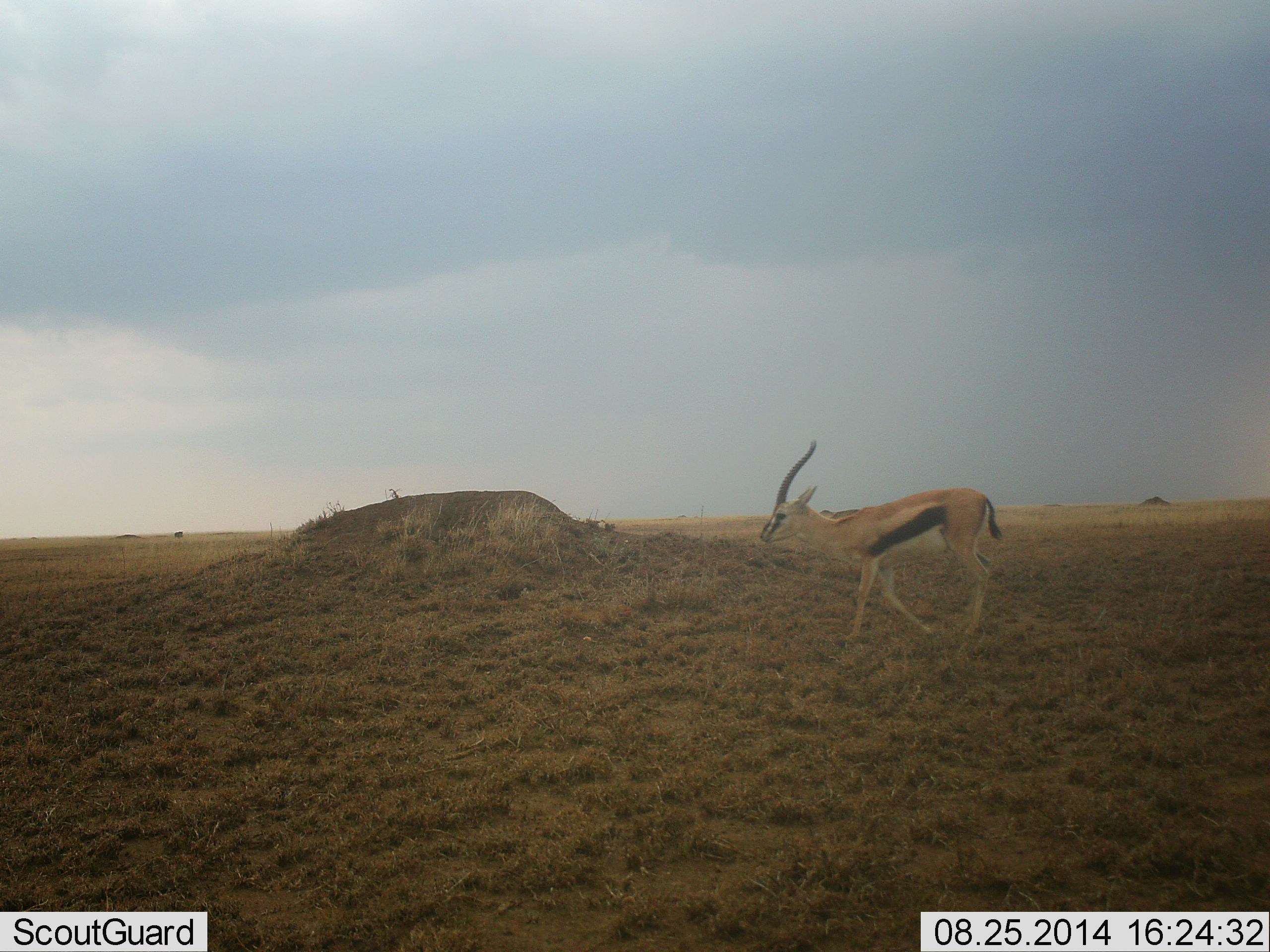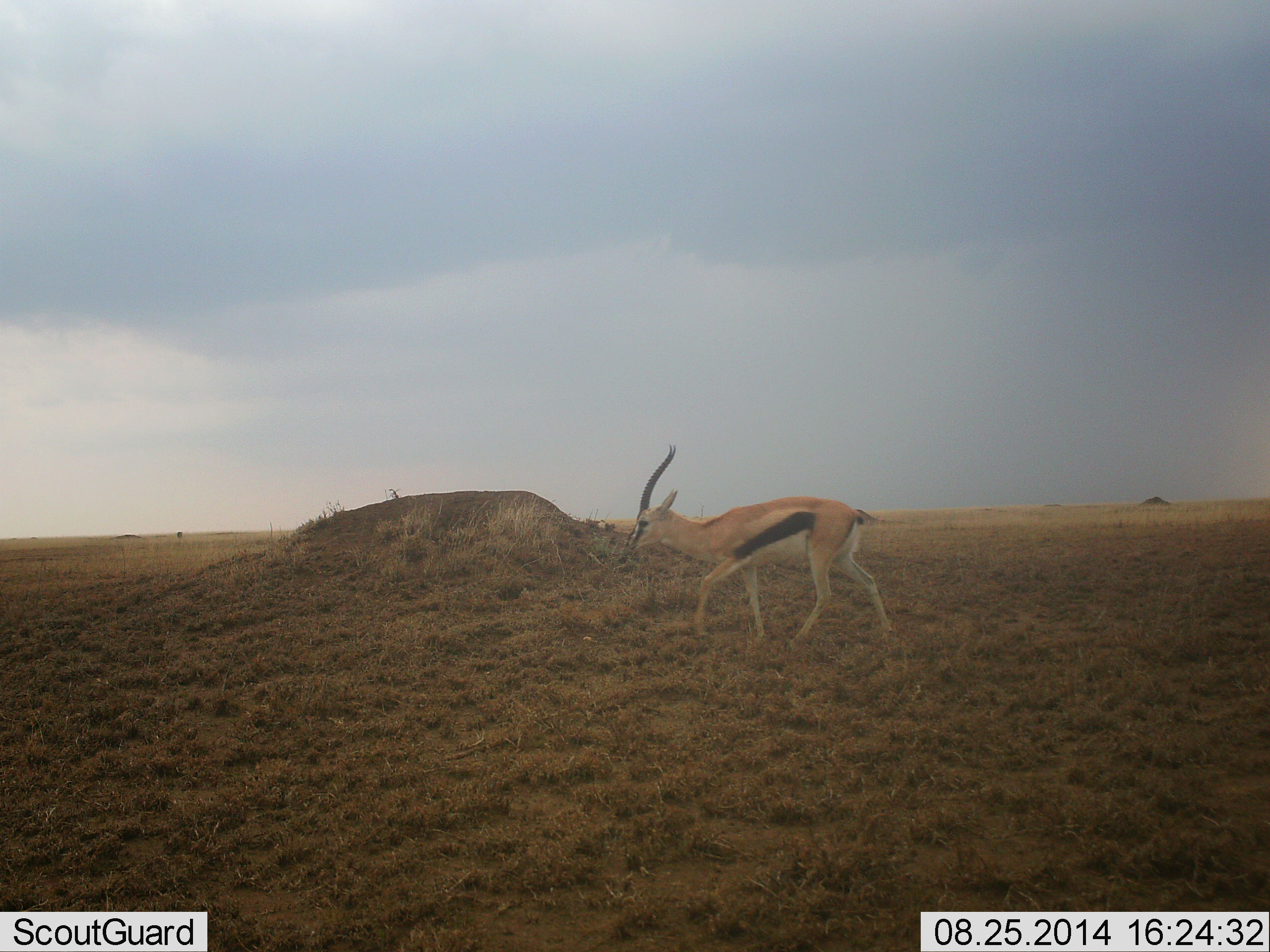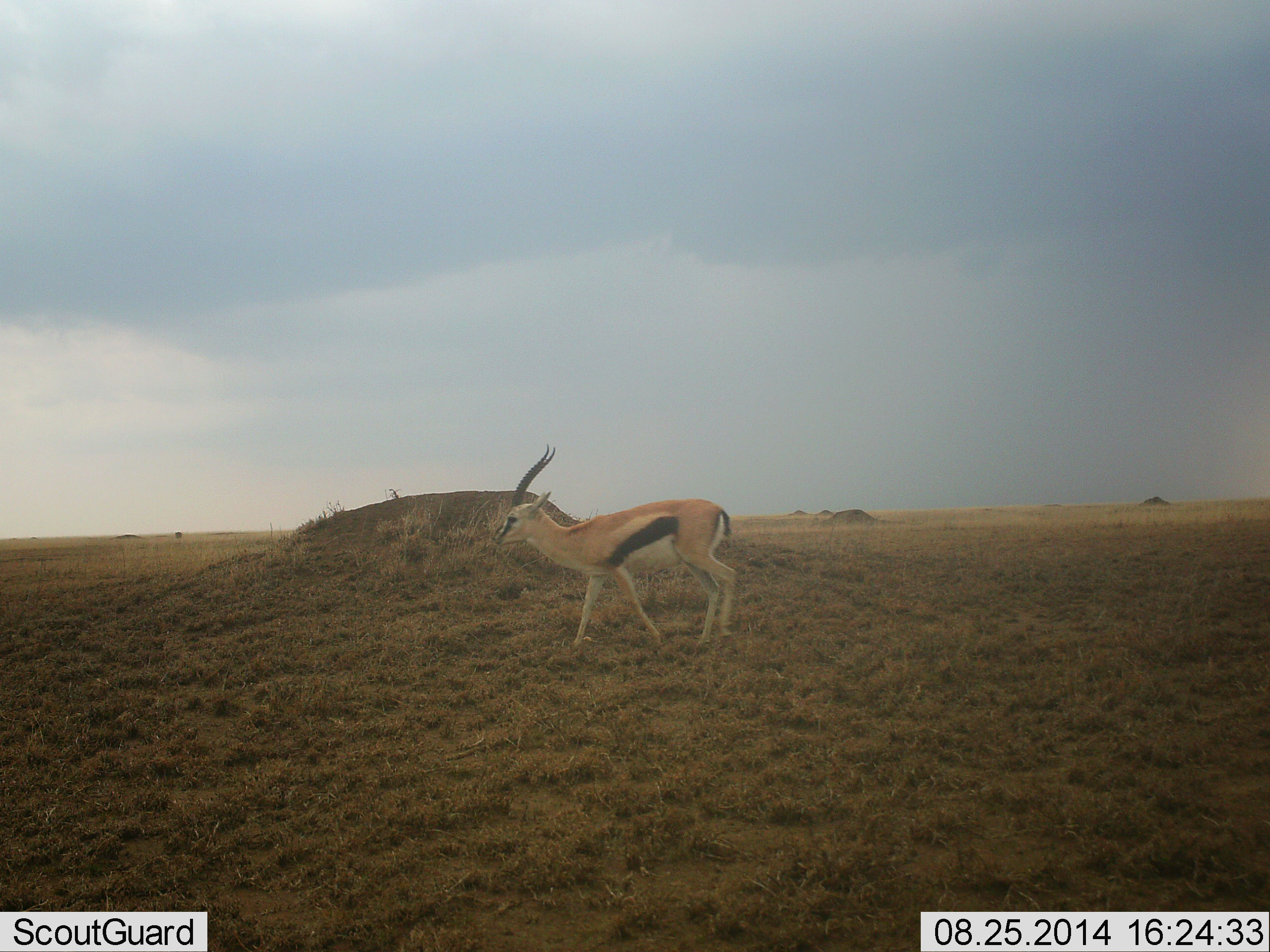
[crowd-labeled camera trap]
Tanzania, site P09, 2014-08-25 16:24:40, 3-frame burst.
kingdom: Animalia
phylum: Chordata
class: Mammalia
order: Artiodactyla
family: Bovidae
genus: Eudorcas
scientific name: Eudorcas thomsonii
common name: thomson's gazelle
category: gazellethomsons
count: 1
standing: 0%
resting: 0%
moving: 100%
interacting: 0%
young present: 0%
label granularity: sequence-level